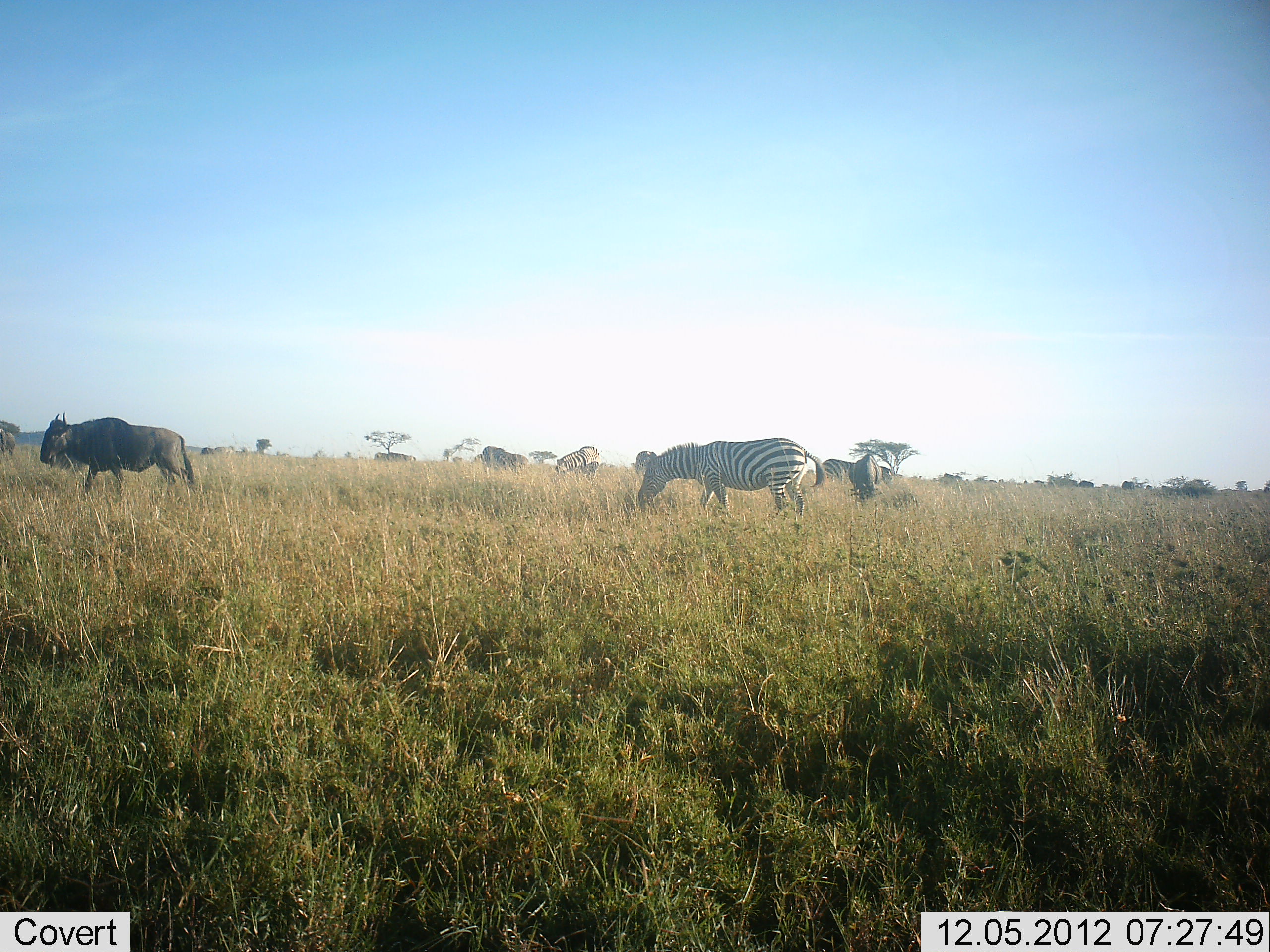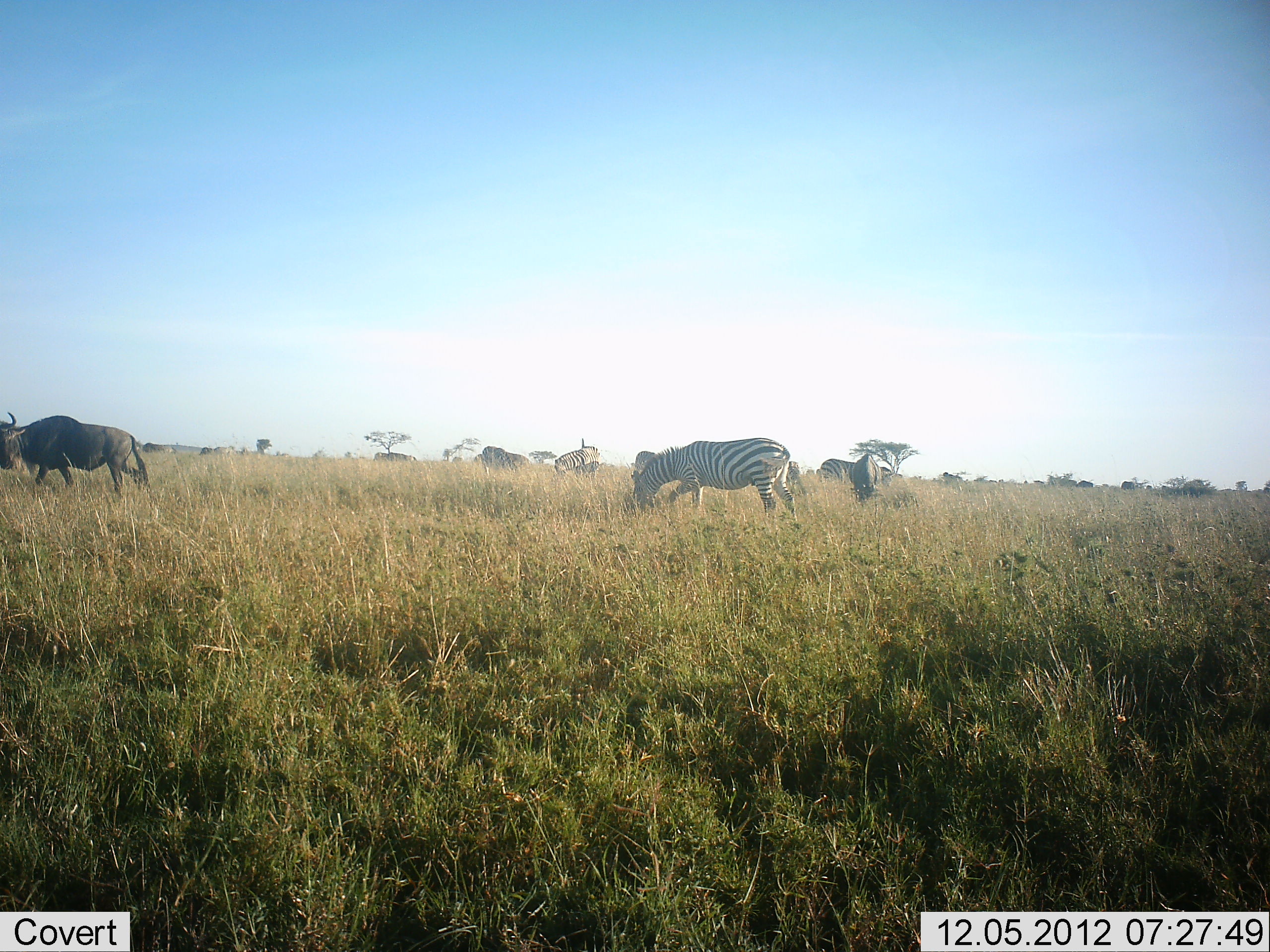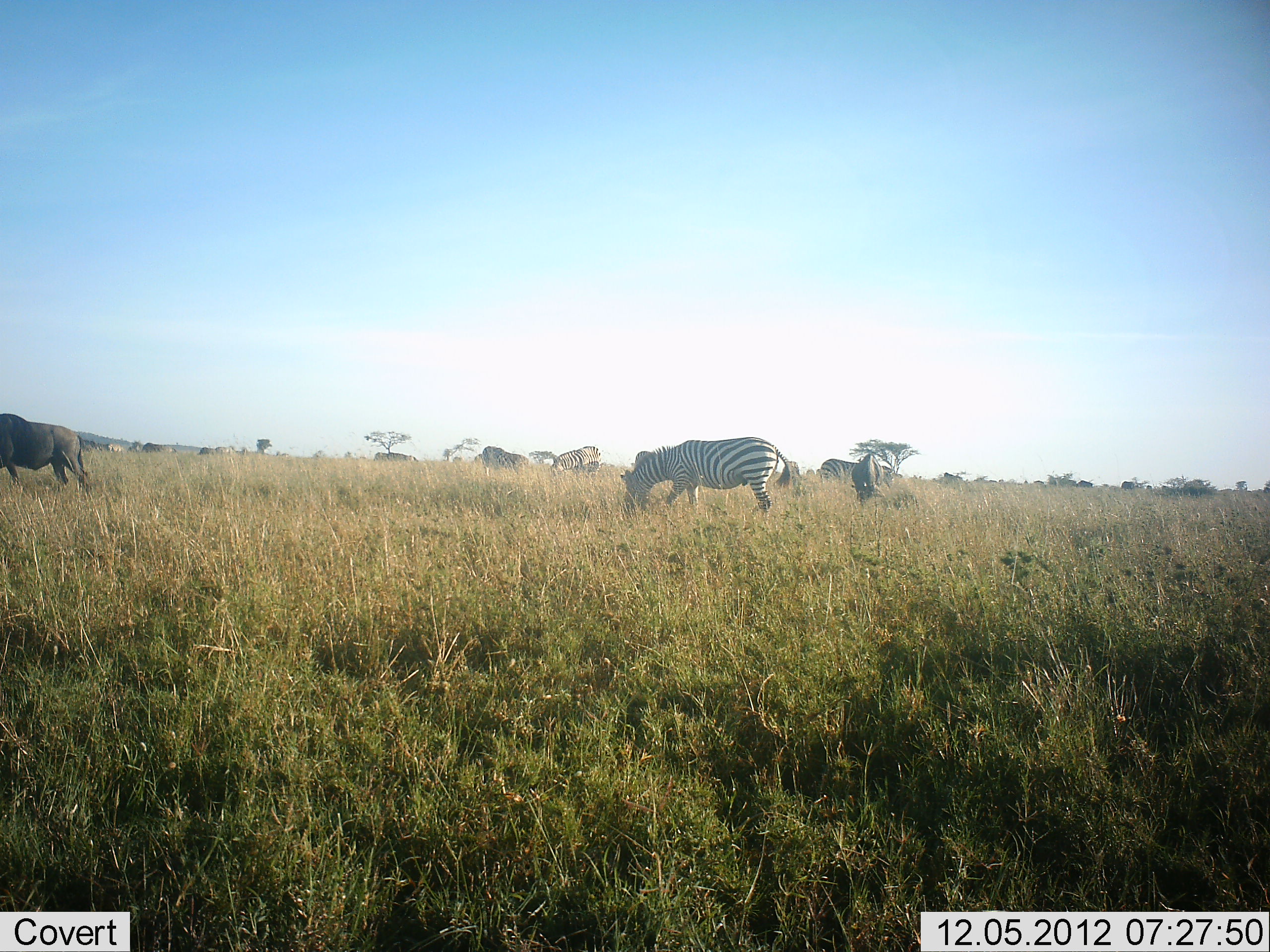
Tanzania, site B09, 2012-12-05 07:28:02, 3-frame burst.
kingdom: Animalia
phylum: Chordata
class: Mammalia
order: Artiodactyla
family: Bovidae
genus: Connochaetes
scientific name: Connochaetes taurinus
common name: blue wildebeest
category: wildebeest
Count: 5.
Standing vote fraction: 30%.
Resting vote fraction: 0%.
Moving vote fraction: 70%.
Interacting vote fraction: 0%.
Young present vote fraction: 0%.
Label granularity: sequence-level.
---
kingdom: Animalia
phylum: Chordata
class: Mammalia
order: Perissodactyla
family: Equidae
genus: Equus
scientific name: Equus quagga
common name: plains zebra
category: zebra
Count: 3.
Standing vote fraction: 15%.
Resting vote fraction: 0%.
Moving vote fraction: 15%.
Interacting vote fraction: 8%.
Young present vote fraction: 0%.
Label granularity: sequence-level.